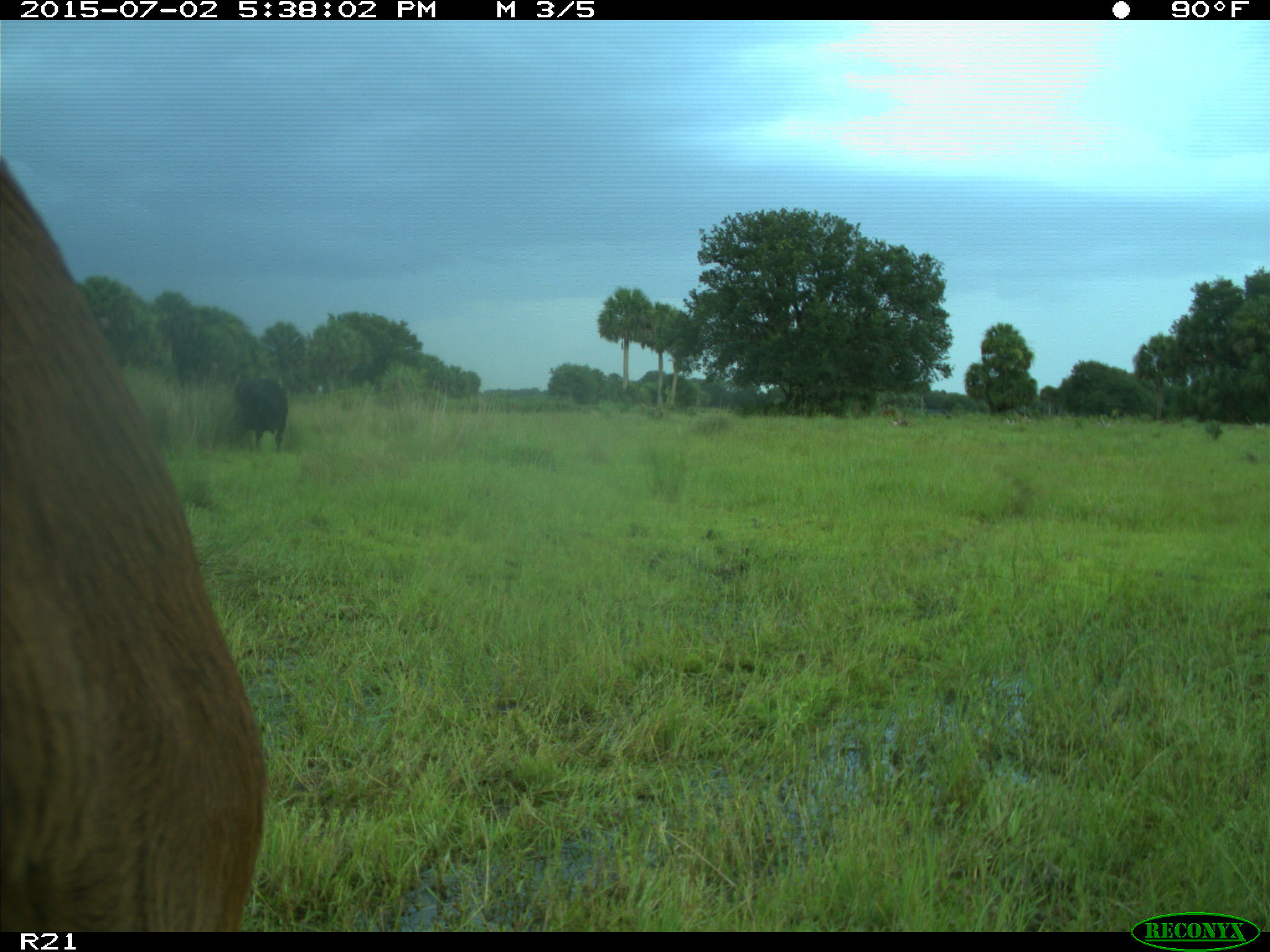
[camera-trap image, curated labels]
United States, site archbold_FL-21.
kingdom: Animalia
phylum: Chordata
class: Mammalia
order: Artiodactyla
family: Bovidae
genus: Bos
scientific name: Bos taurus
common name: domestic cow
Bos taurus (domestic cow).